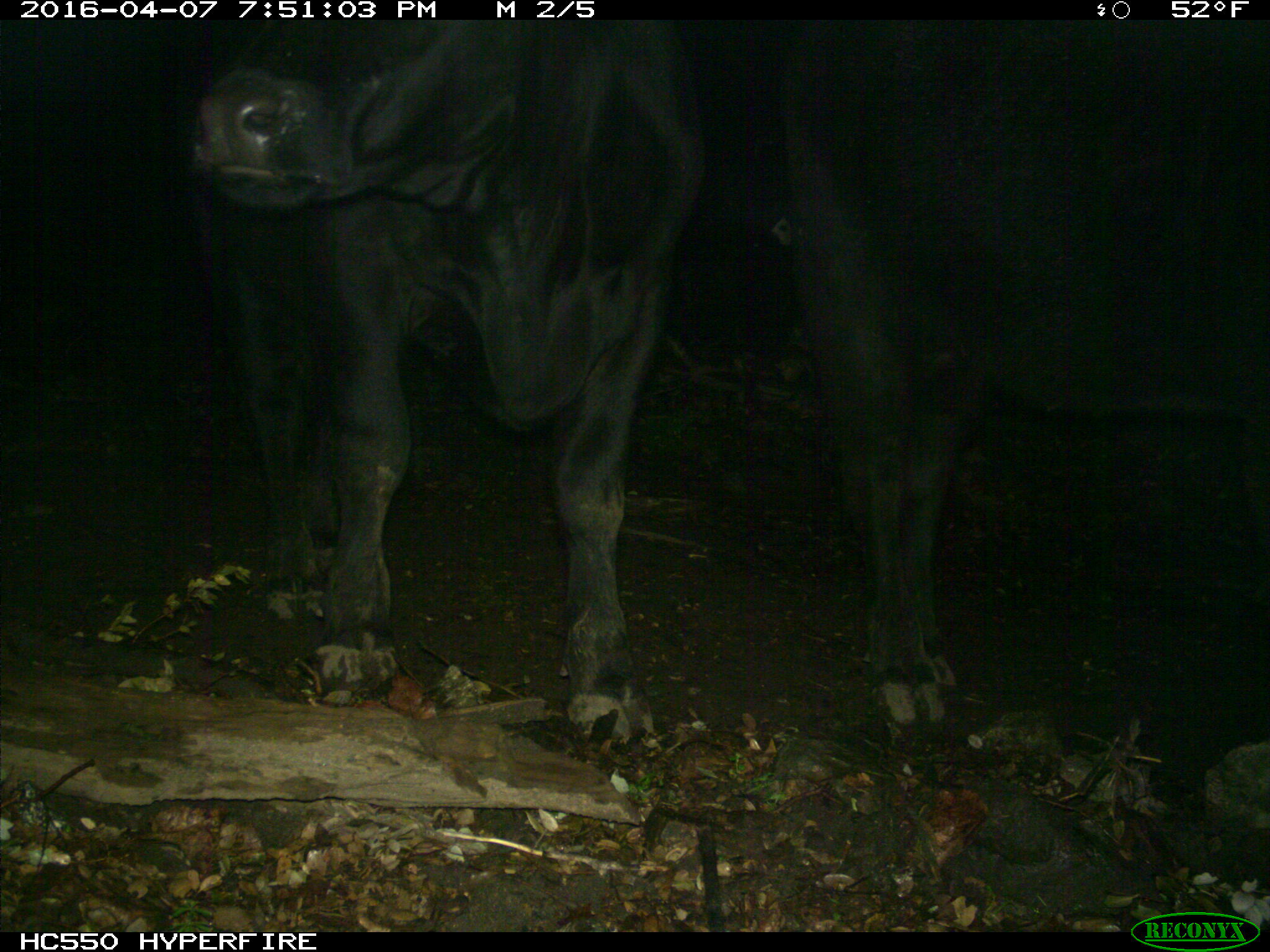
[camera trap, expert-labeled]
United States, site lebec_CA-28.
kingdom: Animalia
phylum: Chordata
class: Mammalia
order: Artiodactyla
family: Bovidae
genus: Bos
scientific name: Bos taurus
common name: domestic cow